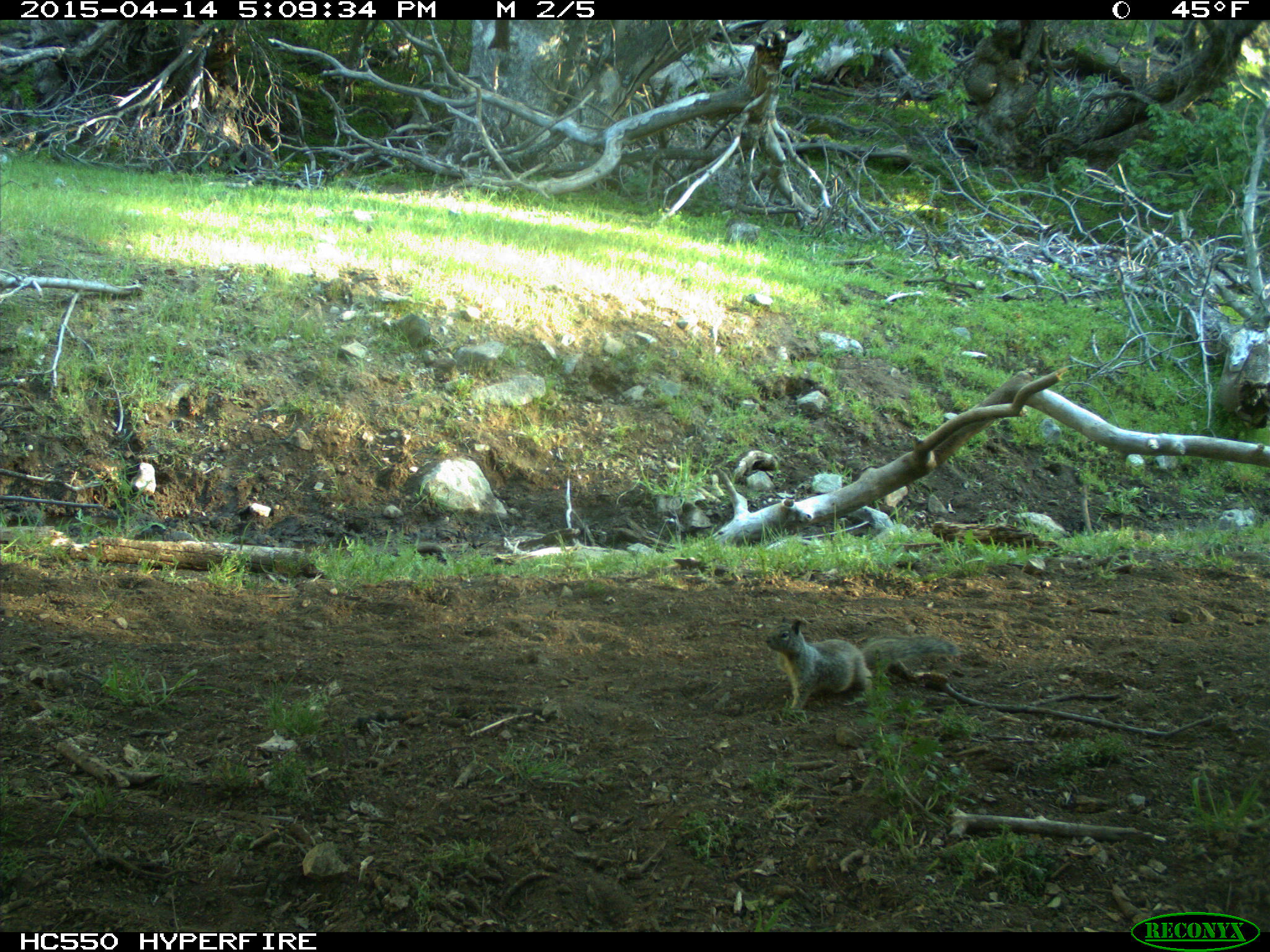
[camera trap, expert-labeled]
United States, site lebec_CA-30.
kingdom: Animalia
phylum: Chordata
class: Mammalia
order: Rodentia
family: Sciuridae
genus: Otospermophilus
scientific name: Otospermophilus beecheyi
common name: california ground squirrel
Otospermophilus beecheyi (california ground squirrel).